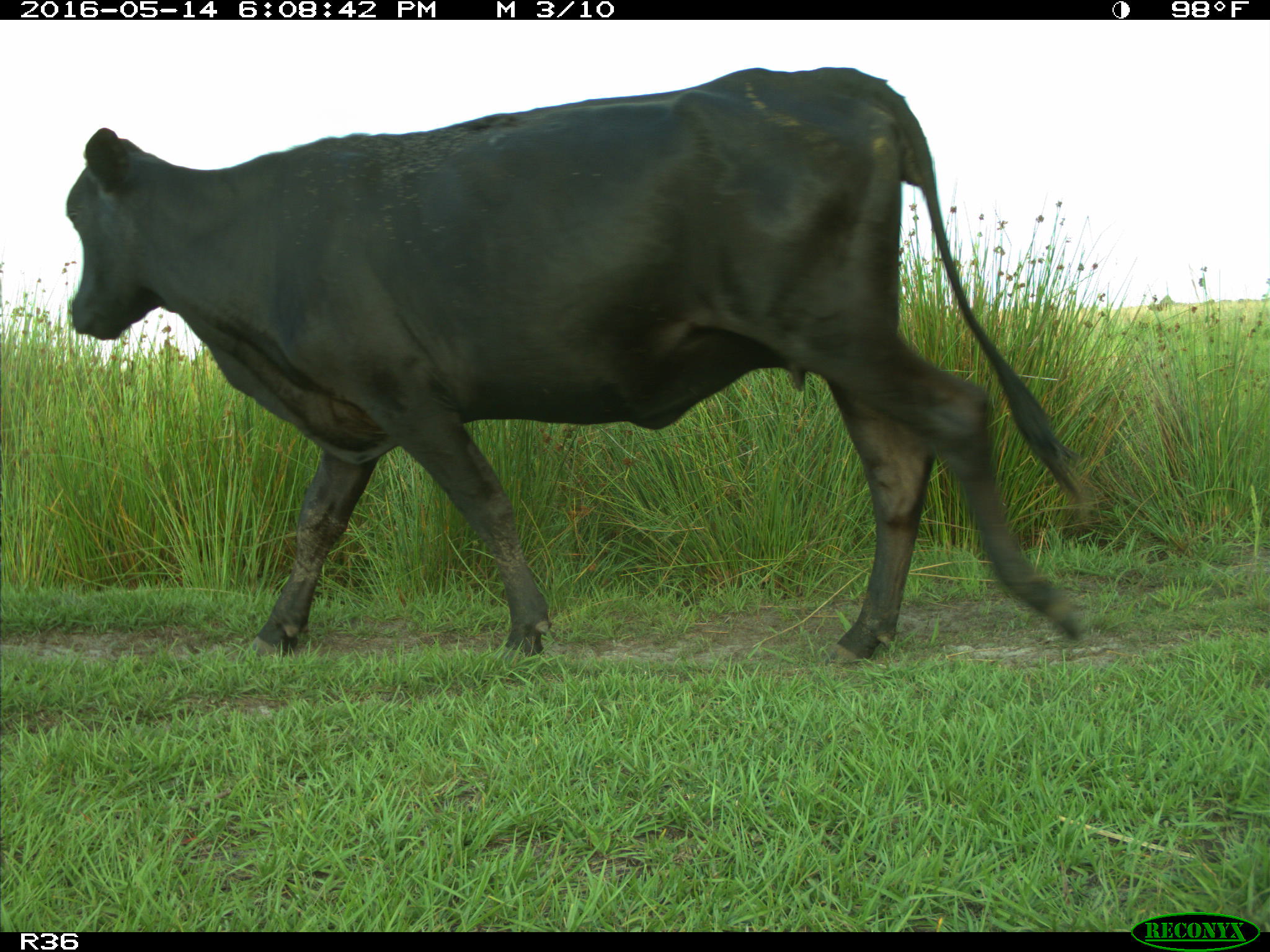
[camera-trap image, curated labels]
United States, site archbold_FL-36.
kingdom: Animalia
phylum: Chordata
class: Mammalia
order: Artiodactyla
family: Bovidae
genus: Bos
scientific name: Bos taurus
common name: domestic cow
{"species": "Bos taurus (domestic cow)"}